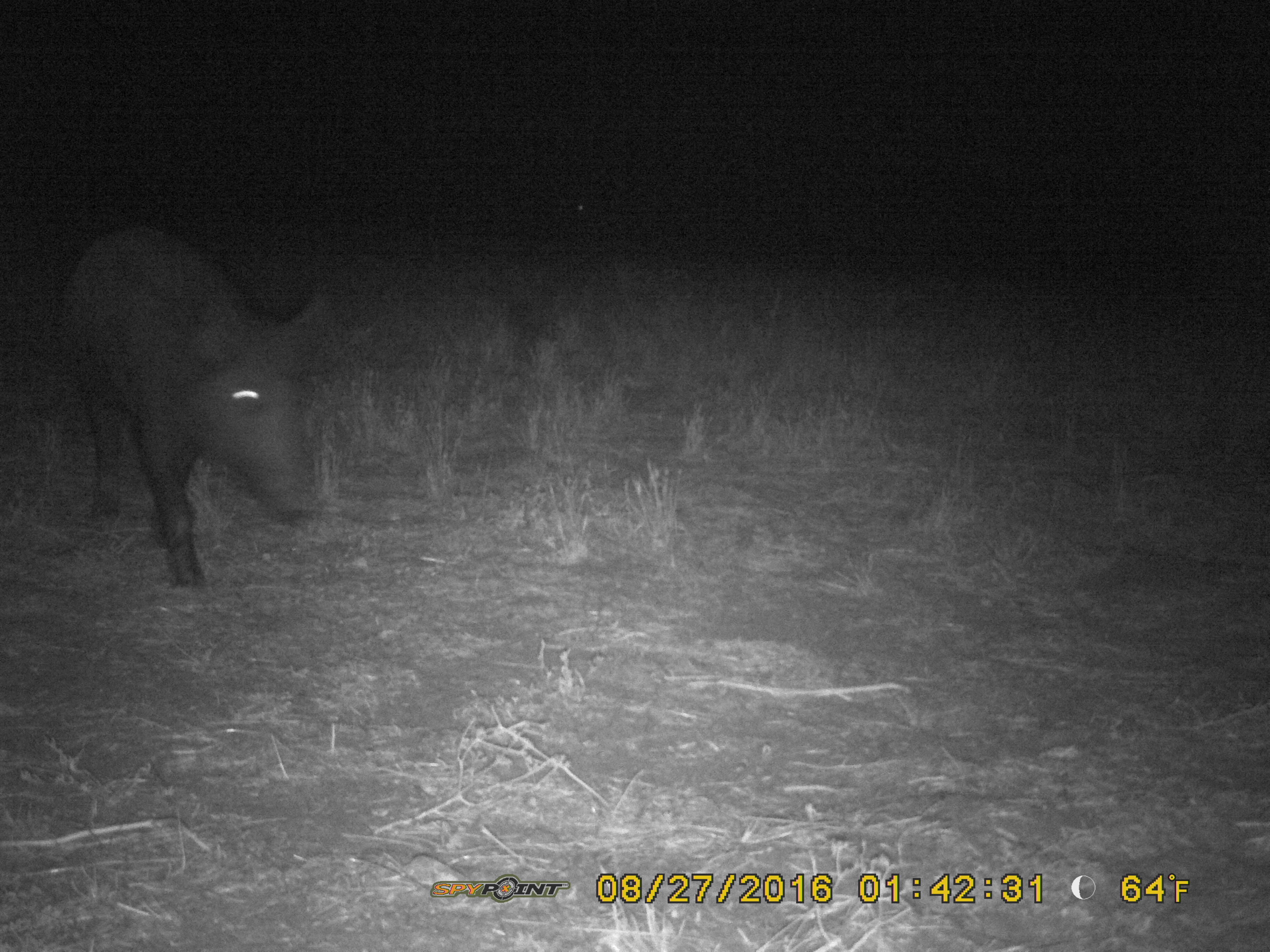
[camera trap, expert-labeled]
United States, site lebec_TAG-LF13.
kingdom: Animalia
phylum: Chordata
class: Mammalia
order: Artiodactyla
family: Suidae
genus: Sus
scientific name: Sus scrofa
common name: wild boar